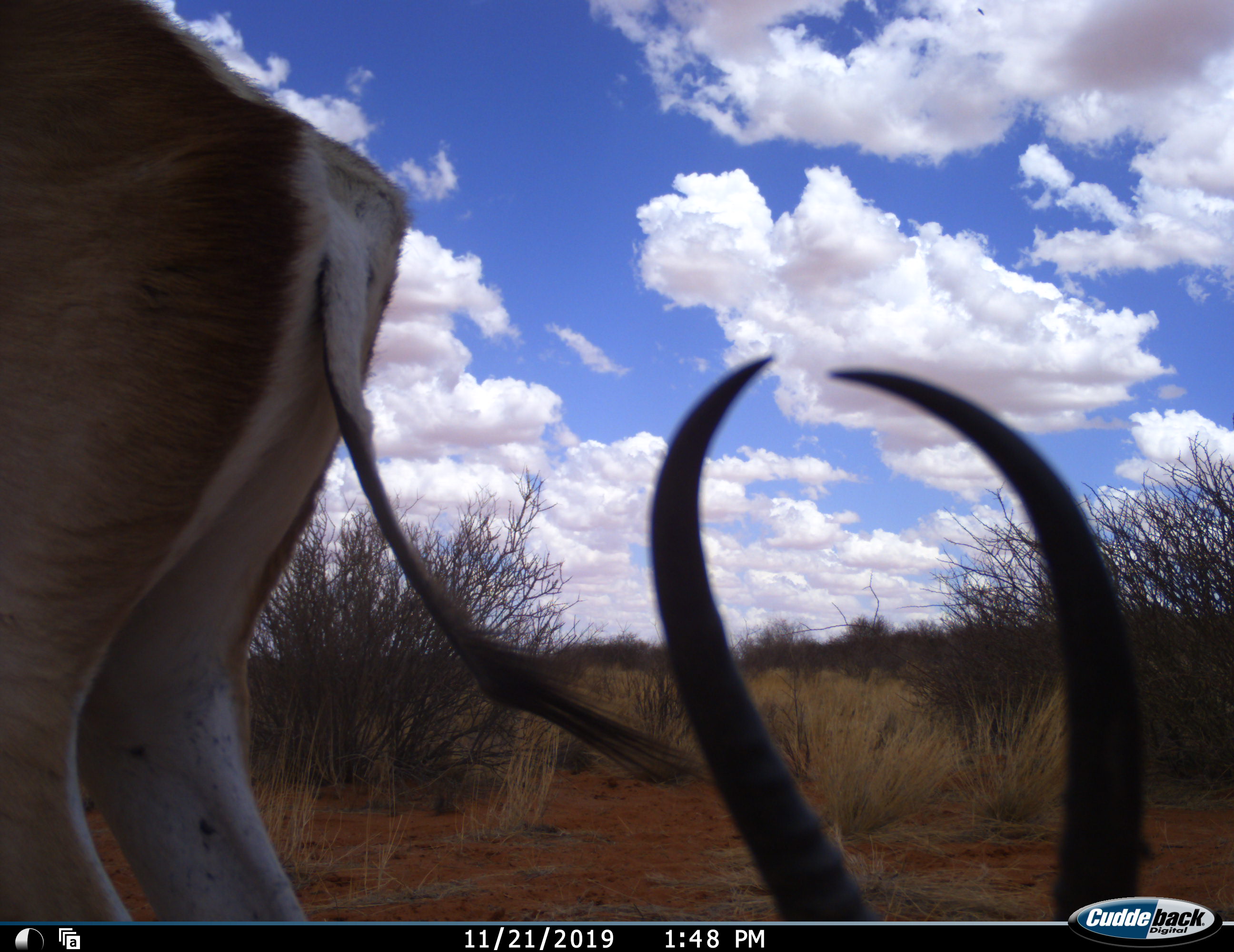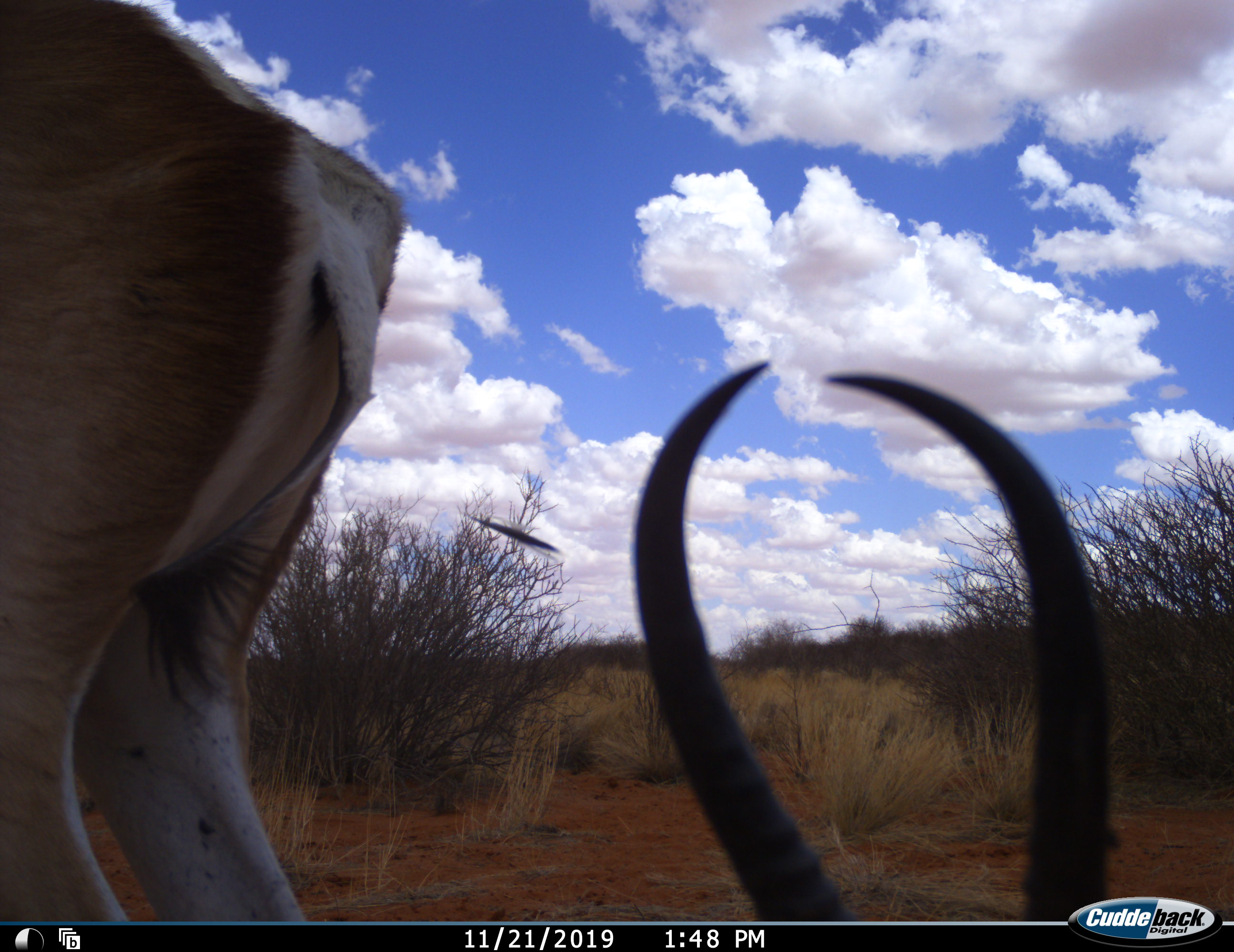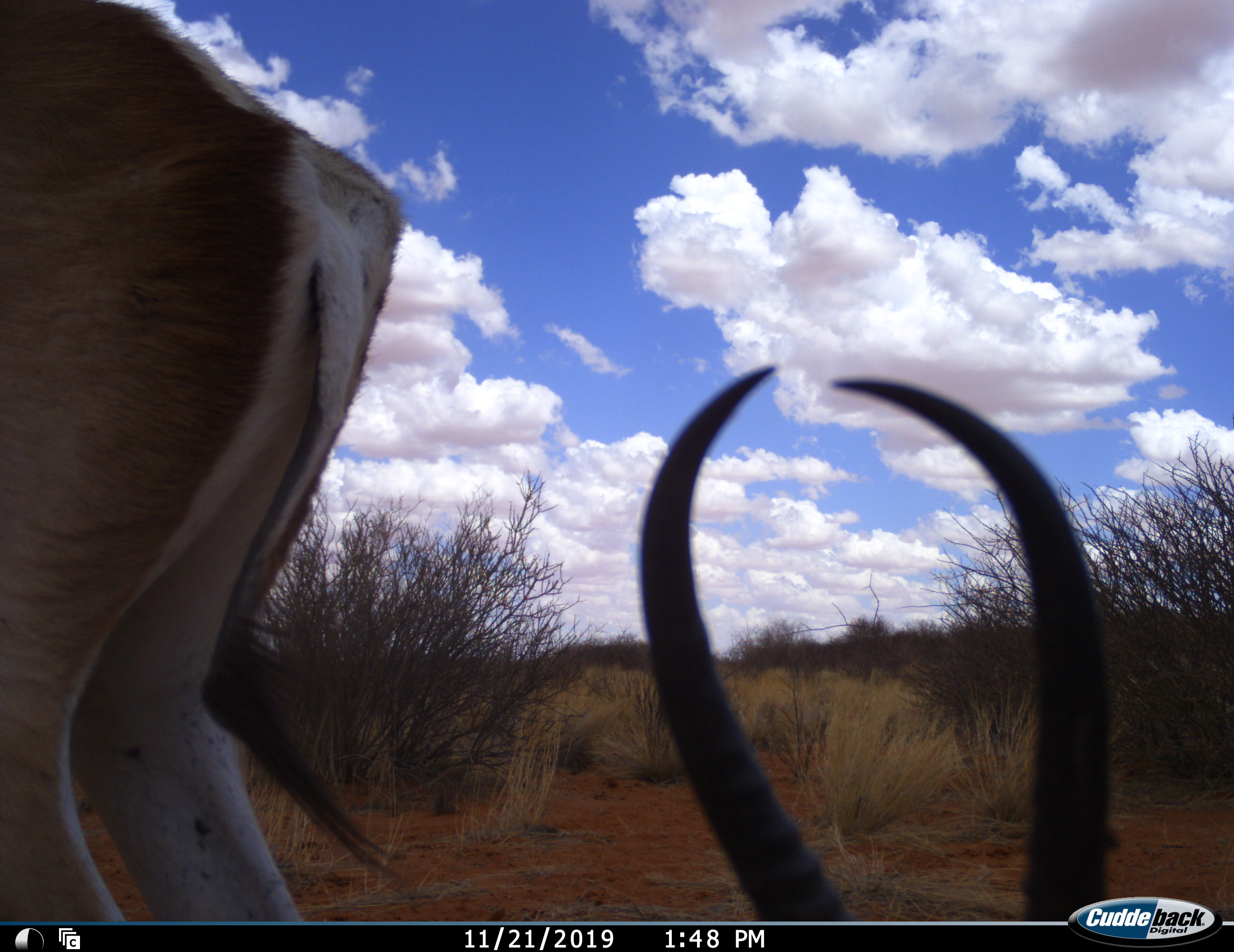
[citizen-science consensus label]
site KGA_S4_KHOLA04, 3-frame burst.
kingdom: Animalia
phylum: Chordata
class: Mammalia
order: Artiodactyla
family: Bovidae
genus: Antidorcas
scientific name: Antidorcas marsupialis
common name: springbok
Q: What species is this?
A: Springbok (Antidorcas marsupialis).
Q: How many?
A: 2.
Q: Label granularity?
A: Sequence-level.